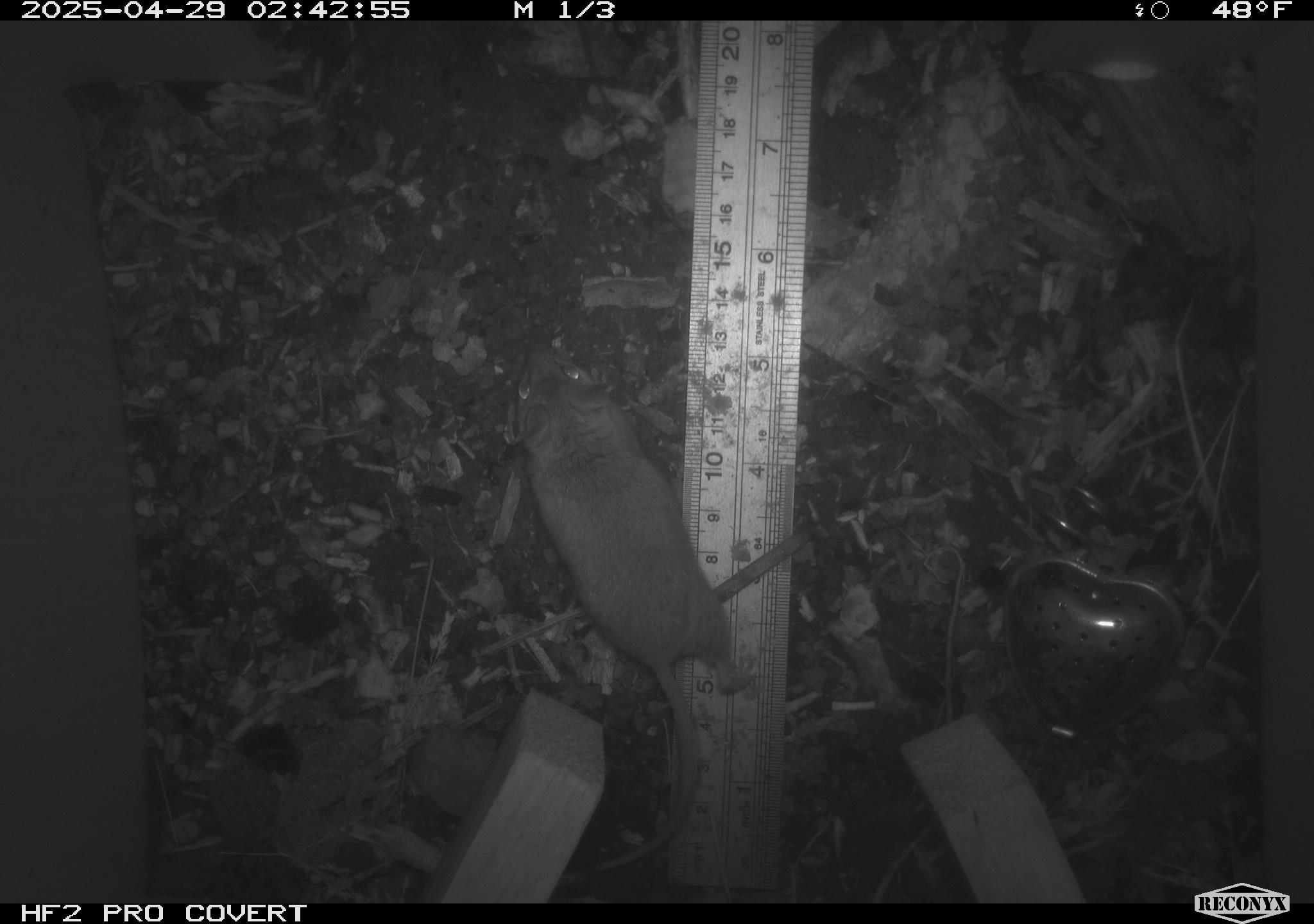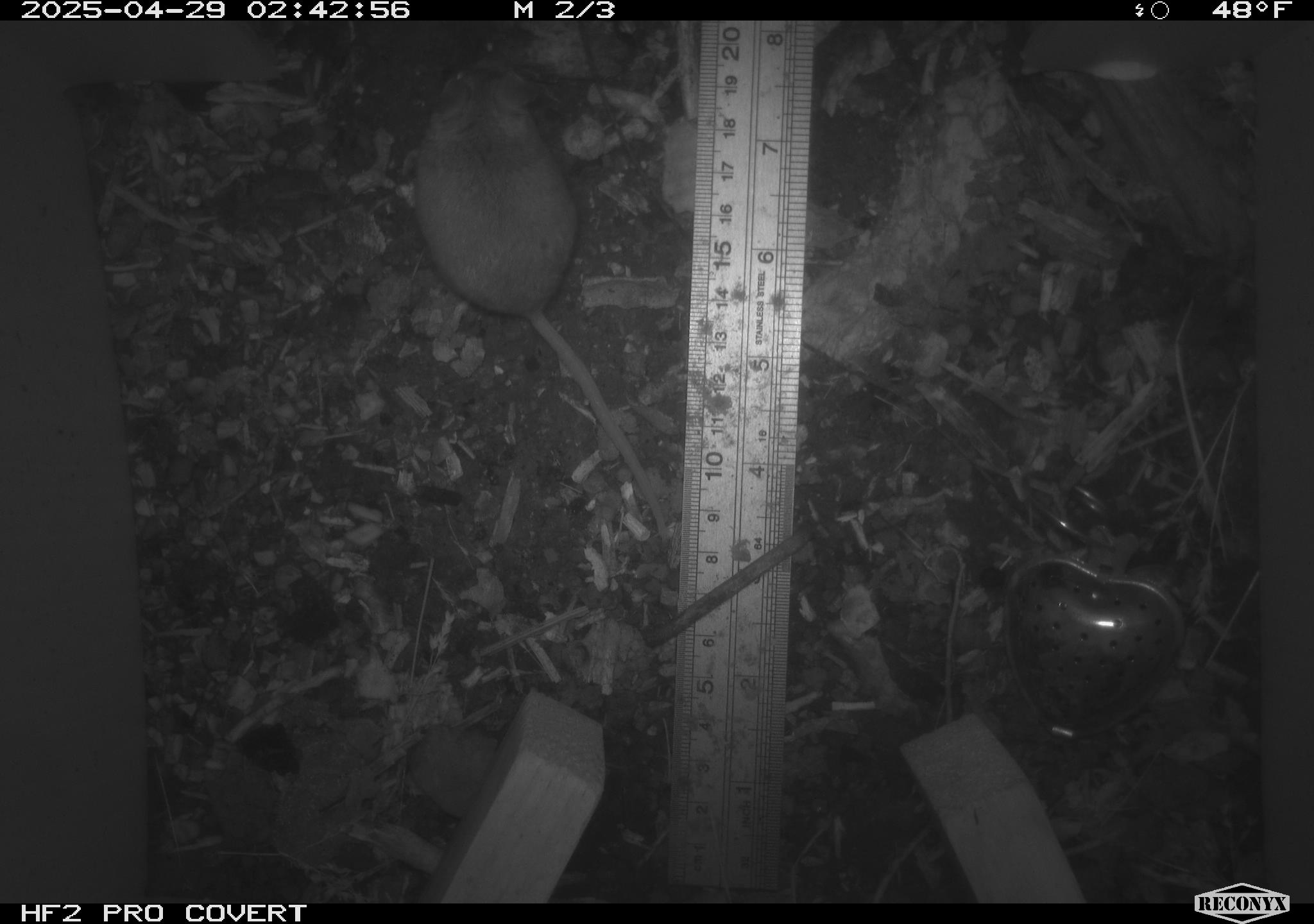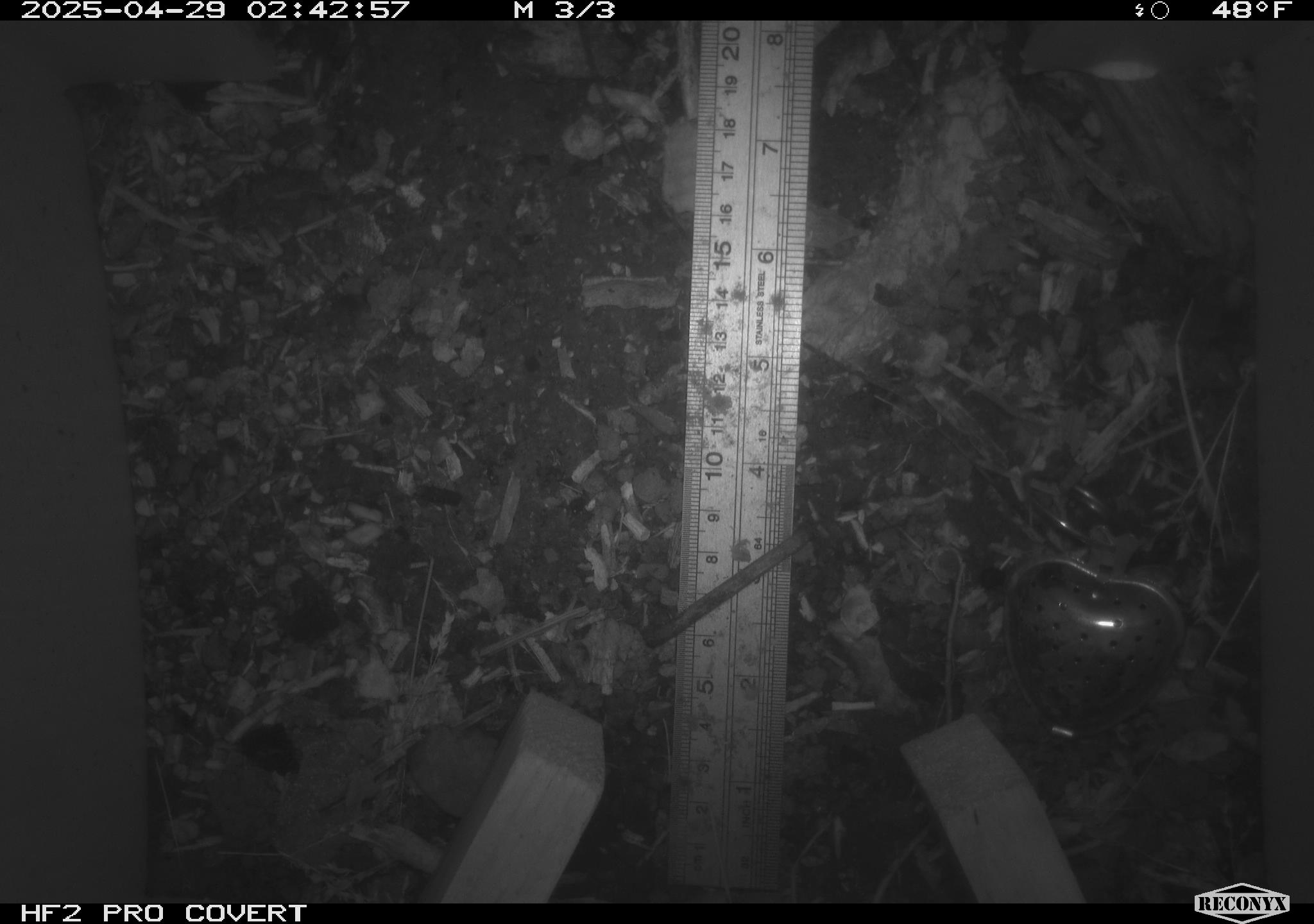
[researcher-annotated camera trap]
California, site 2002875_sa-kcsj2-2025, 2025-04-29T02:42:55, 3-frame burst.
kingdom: Animalia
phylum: Chordata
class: Mammalia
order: Rodentia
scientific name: Rodentia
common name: rodent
Rodent (Rodentia).